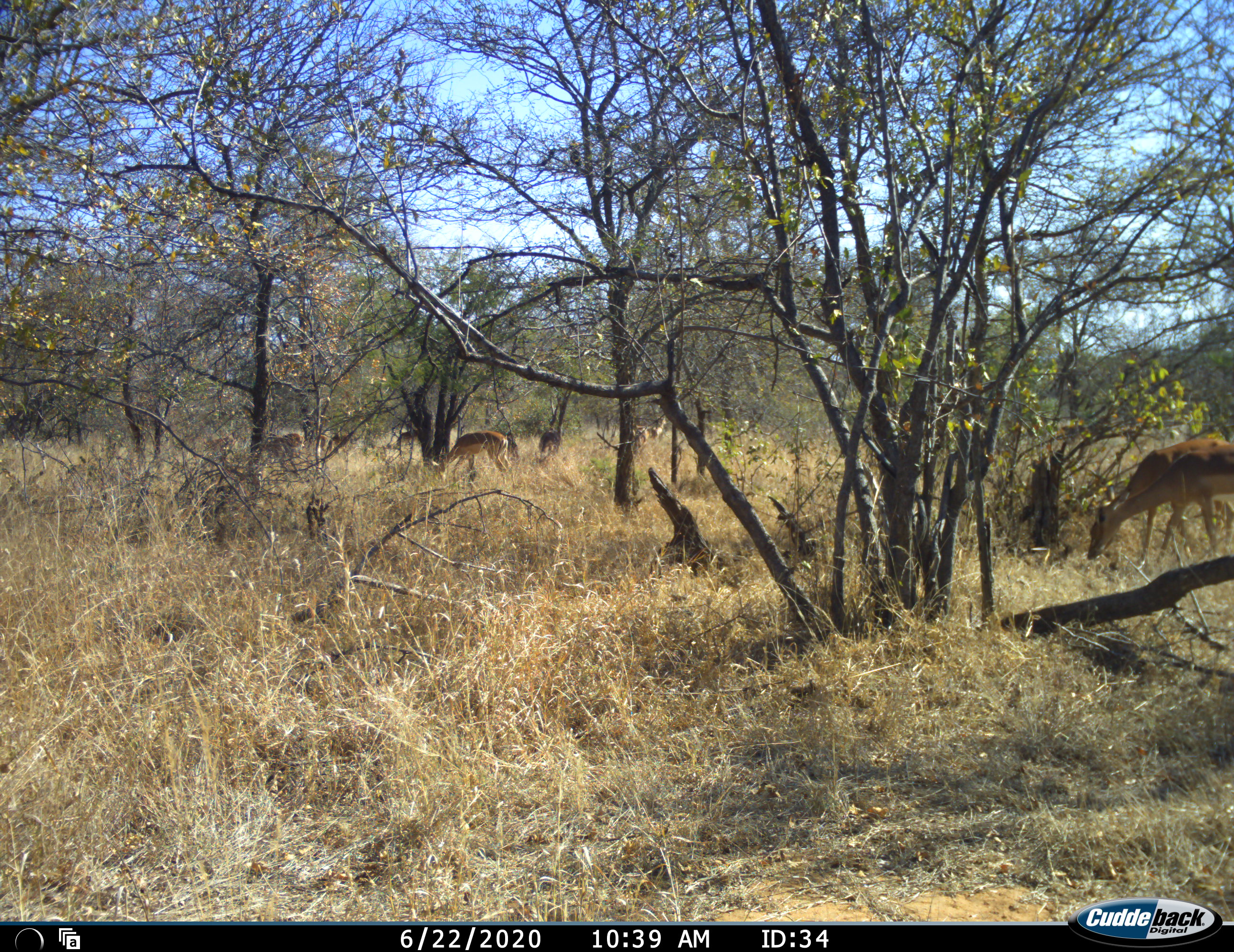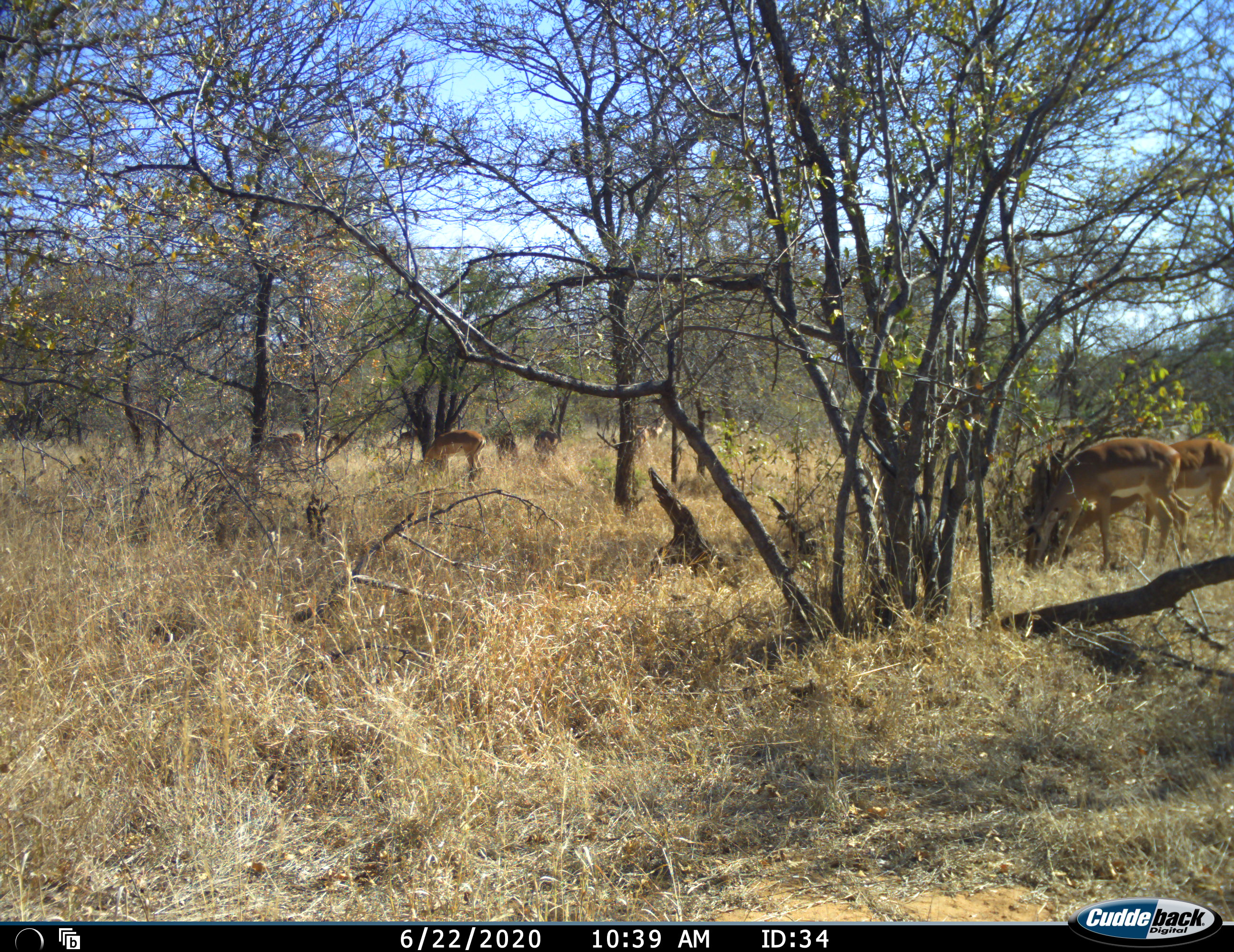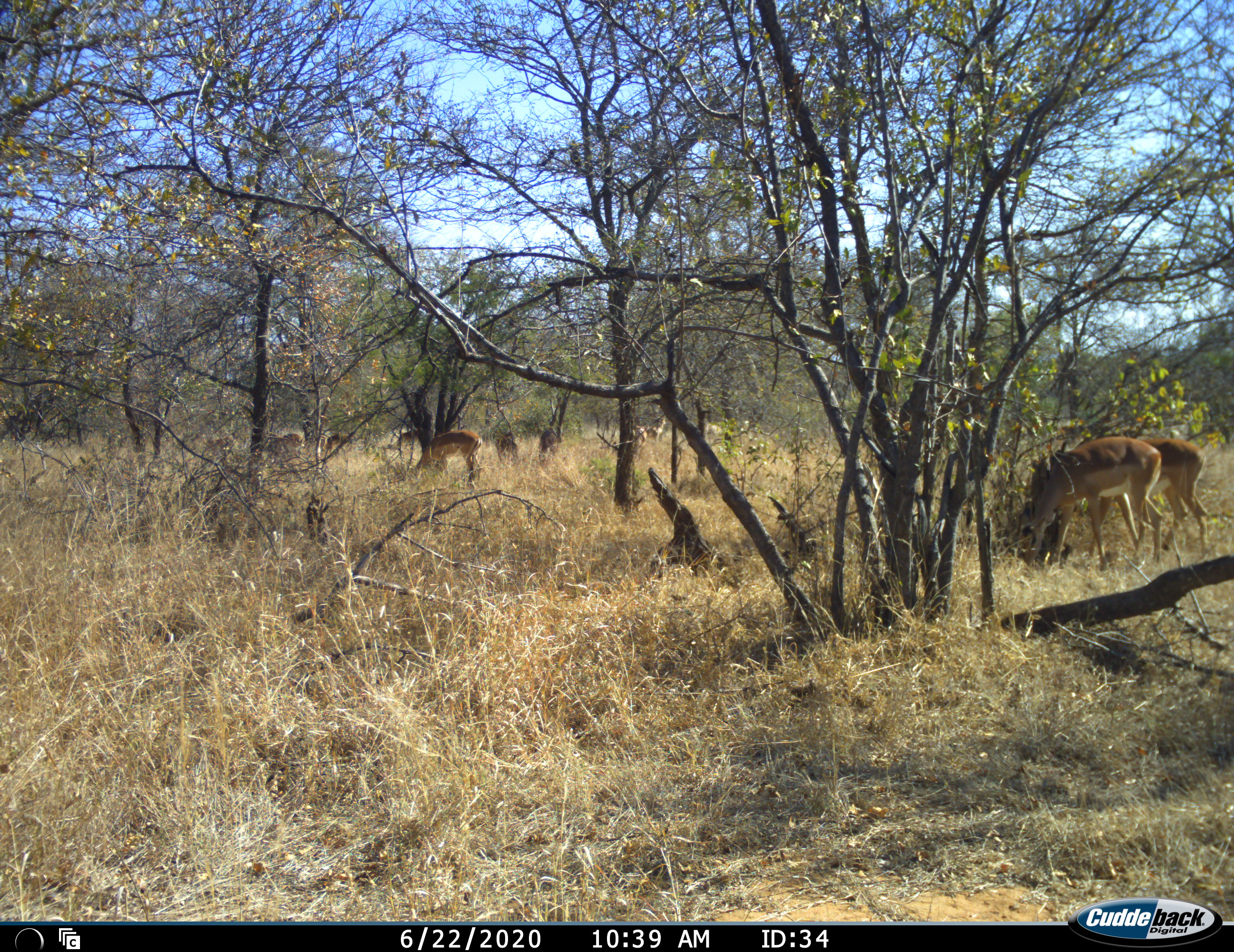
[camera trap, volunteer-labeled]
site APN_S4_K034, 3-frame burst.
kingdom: Animalia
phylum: Chordata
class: Mammalia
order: Artiodactyla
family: Bovidae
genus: Aepyceros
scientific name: Aepyceros melampus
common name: impala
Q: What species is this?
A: Impala (Aepyceros melampus).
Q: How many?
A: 5.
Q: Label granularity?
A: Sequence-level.